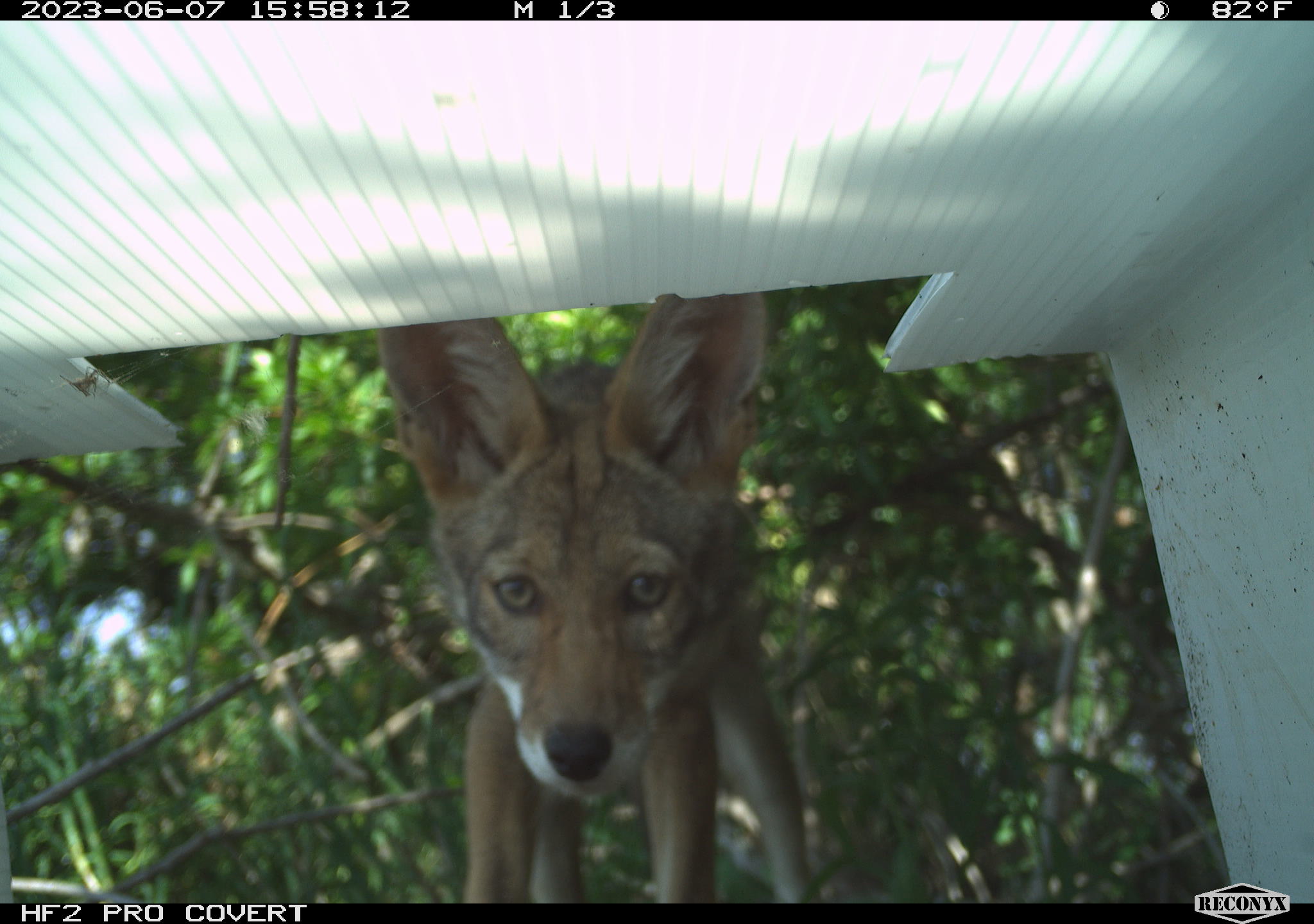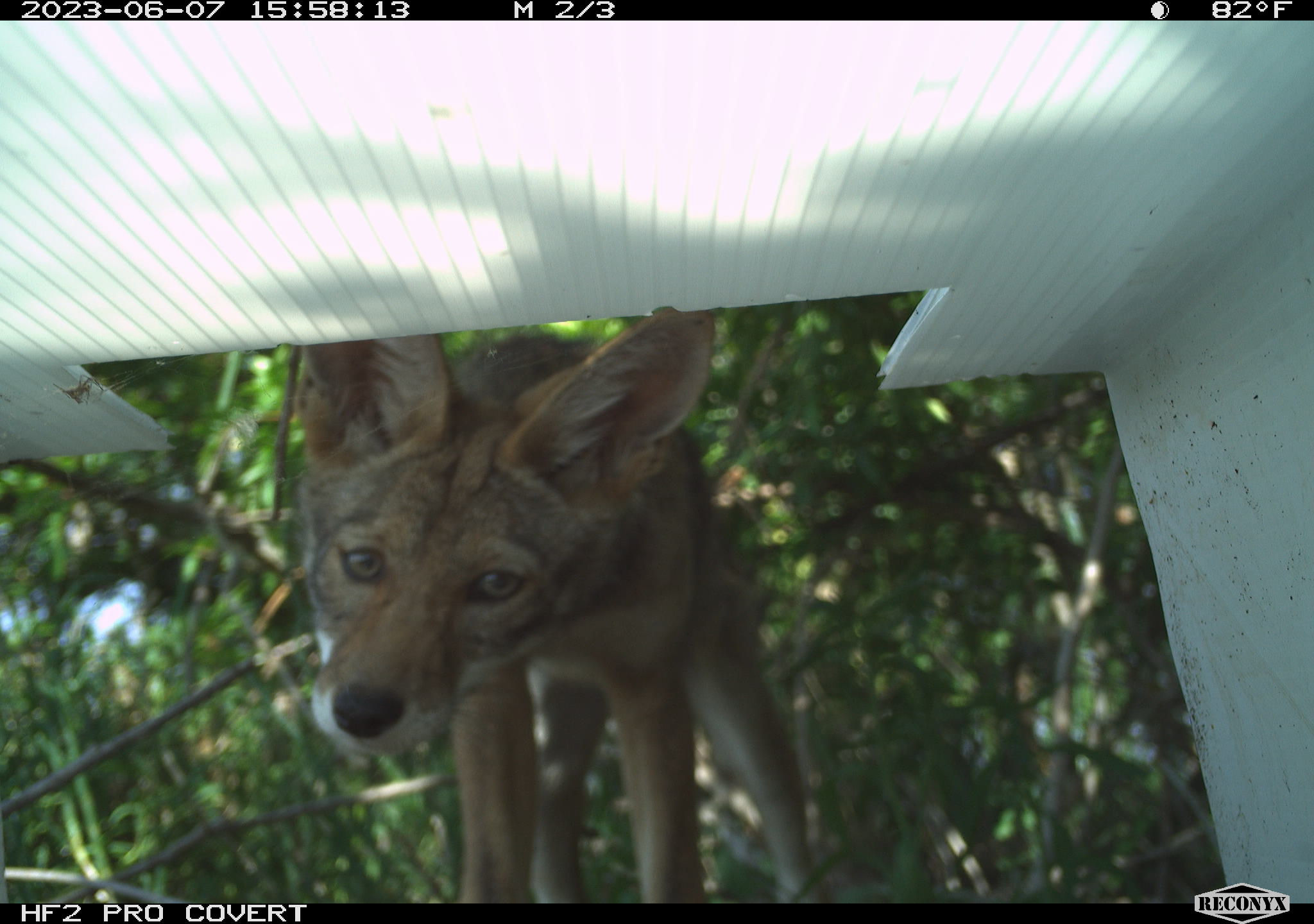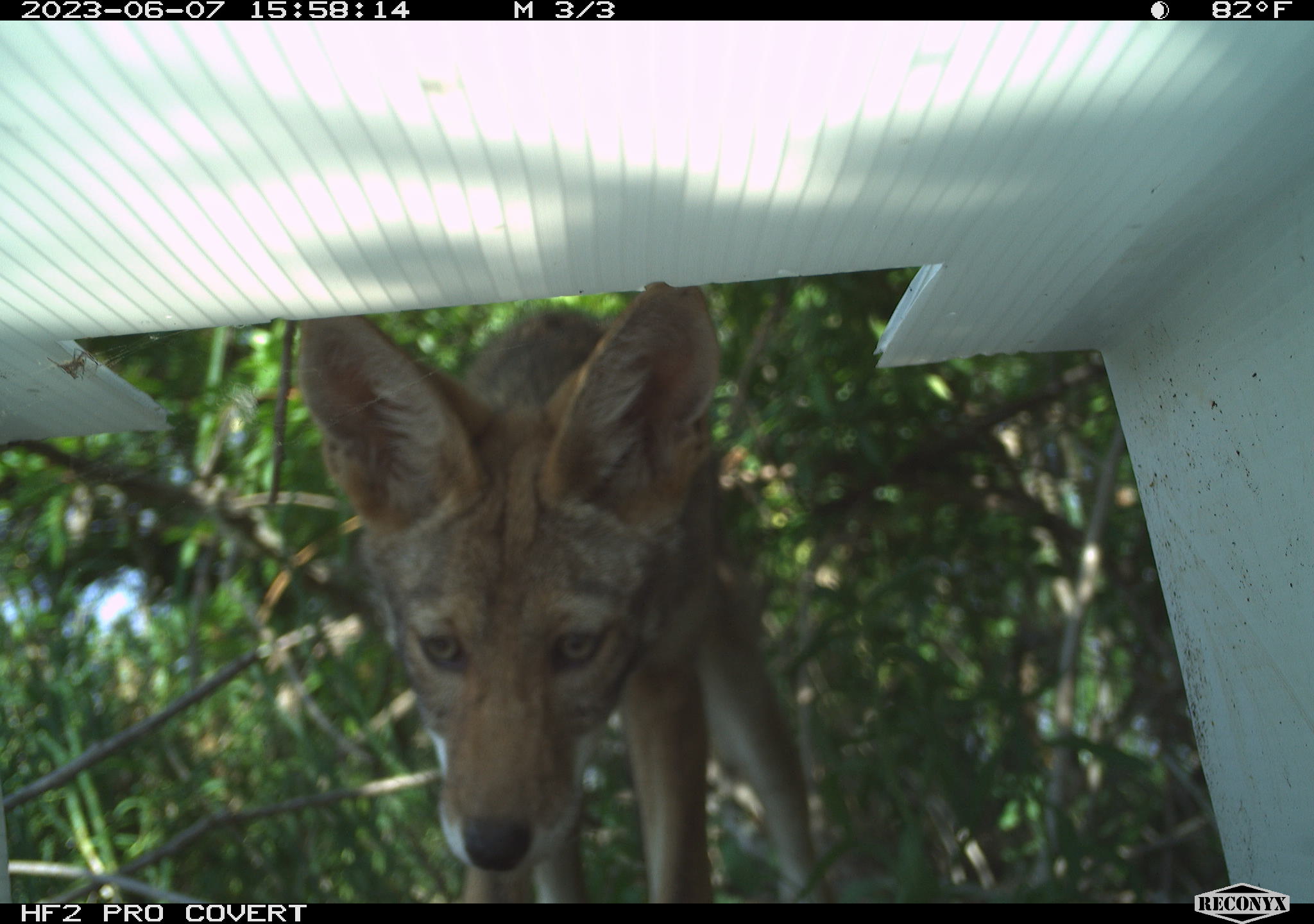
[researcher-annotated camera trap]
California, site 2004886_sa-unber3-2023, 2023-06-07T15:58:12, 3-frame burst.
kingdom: Animalia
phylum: Chordata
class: Mammalia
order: Carnivora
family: Canidae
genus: Canis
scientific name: Canis latrans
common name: coyote